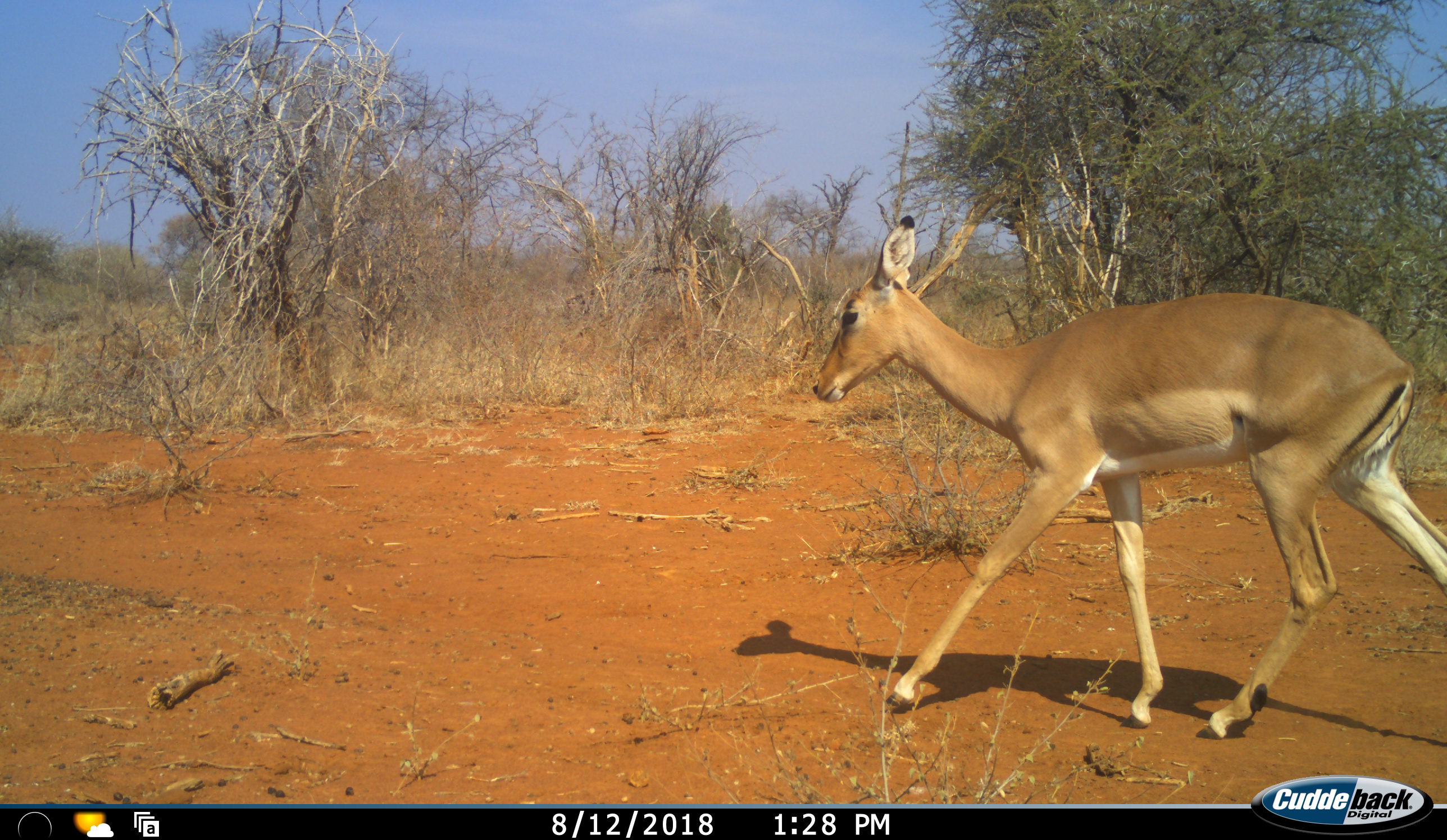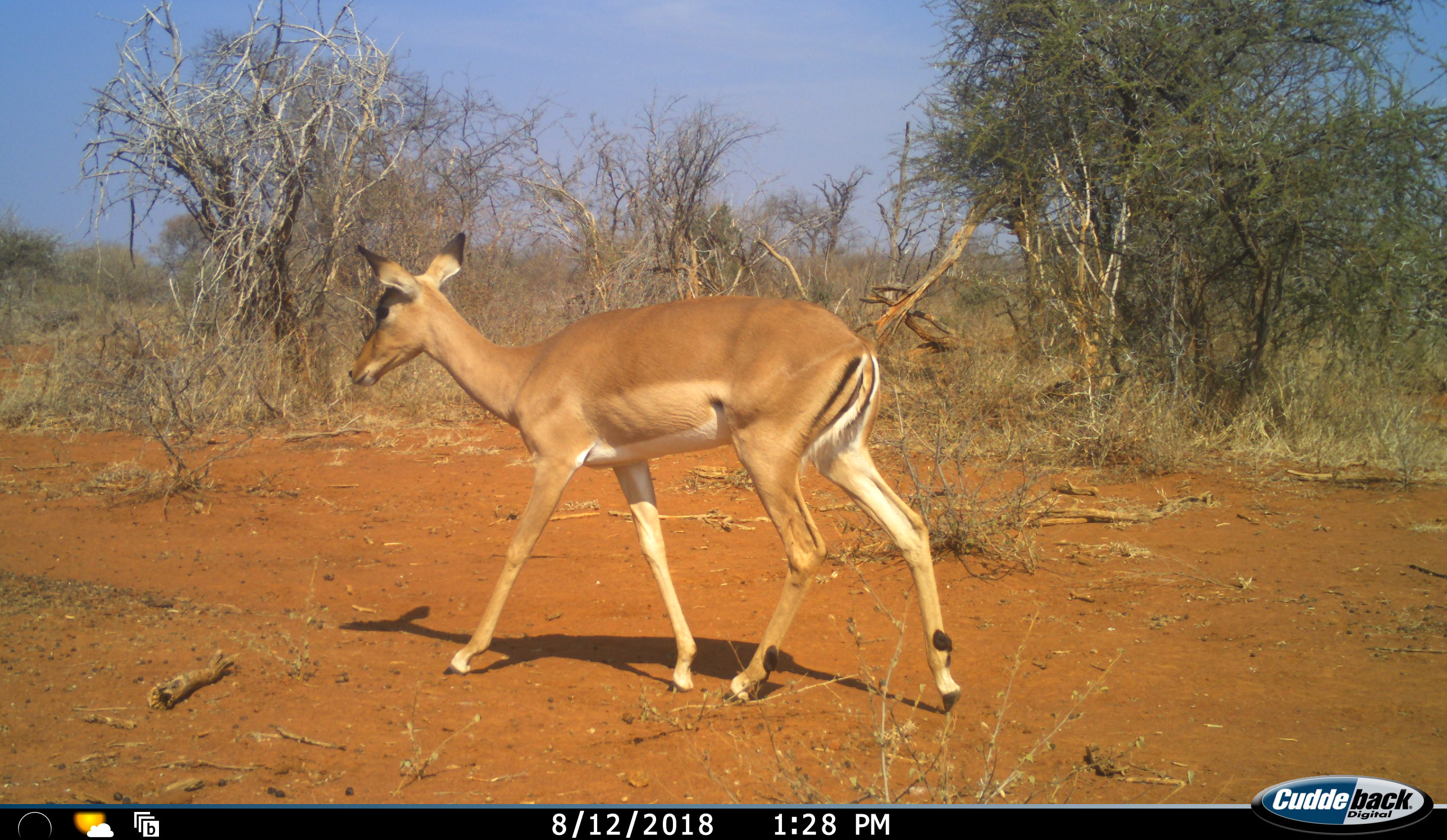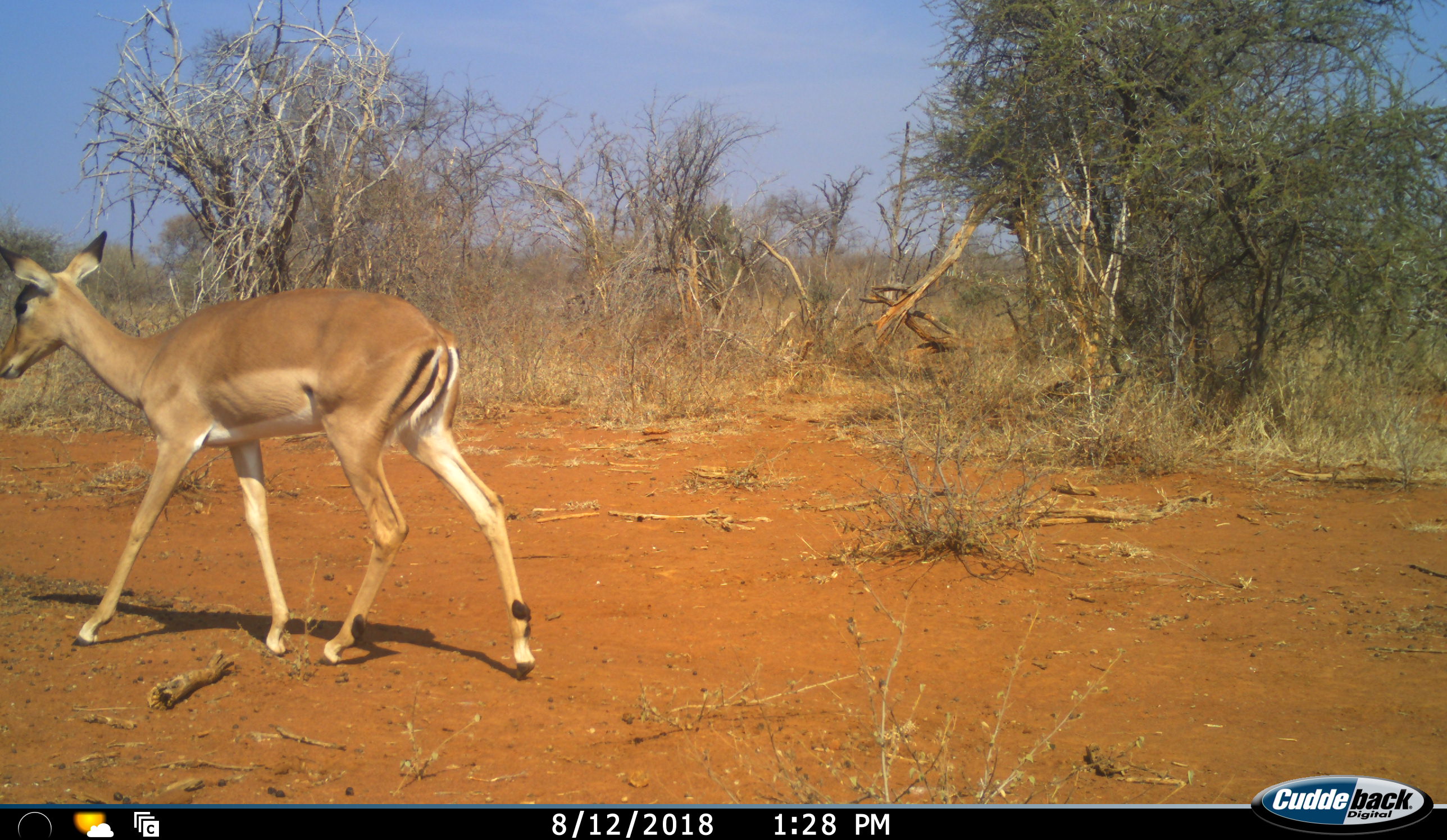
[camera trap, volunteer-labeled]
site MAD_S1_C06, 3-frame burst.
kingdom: Animalia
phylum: Chordata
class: Mammalia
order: Artiodactyla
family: Bovidae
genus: Aepyceros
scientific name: Aepyceros melampus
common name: impala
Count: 1.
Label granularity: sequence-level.